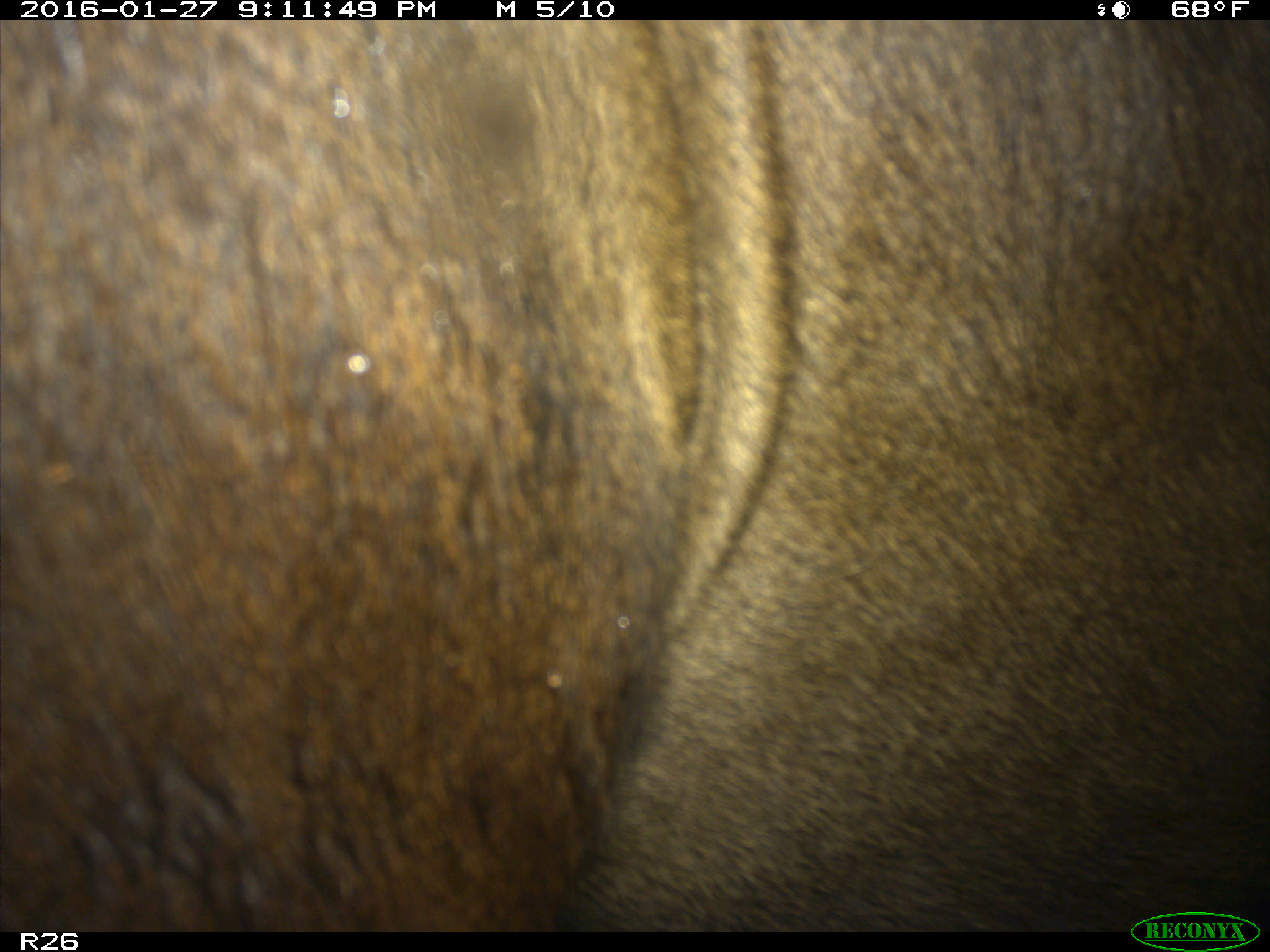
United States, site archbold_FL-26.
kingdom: Animalia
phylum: Chordata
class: Mammalia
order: Artiodactyla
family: Bovidae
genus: Bos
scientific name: Bos taurus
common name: domestic cow